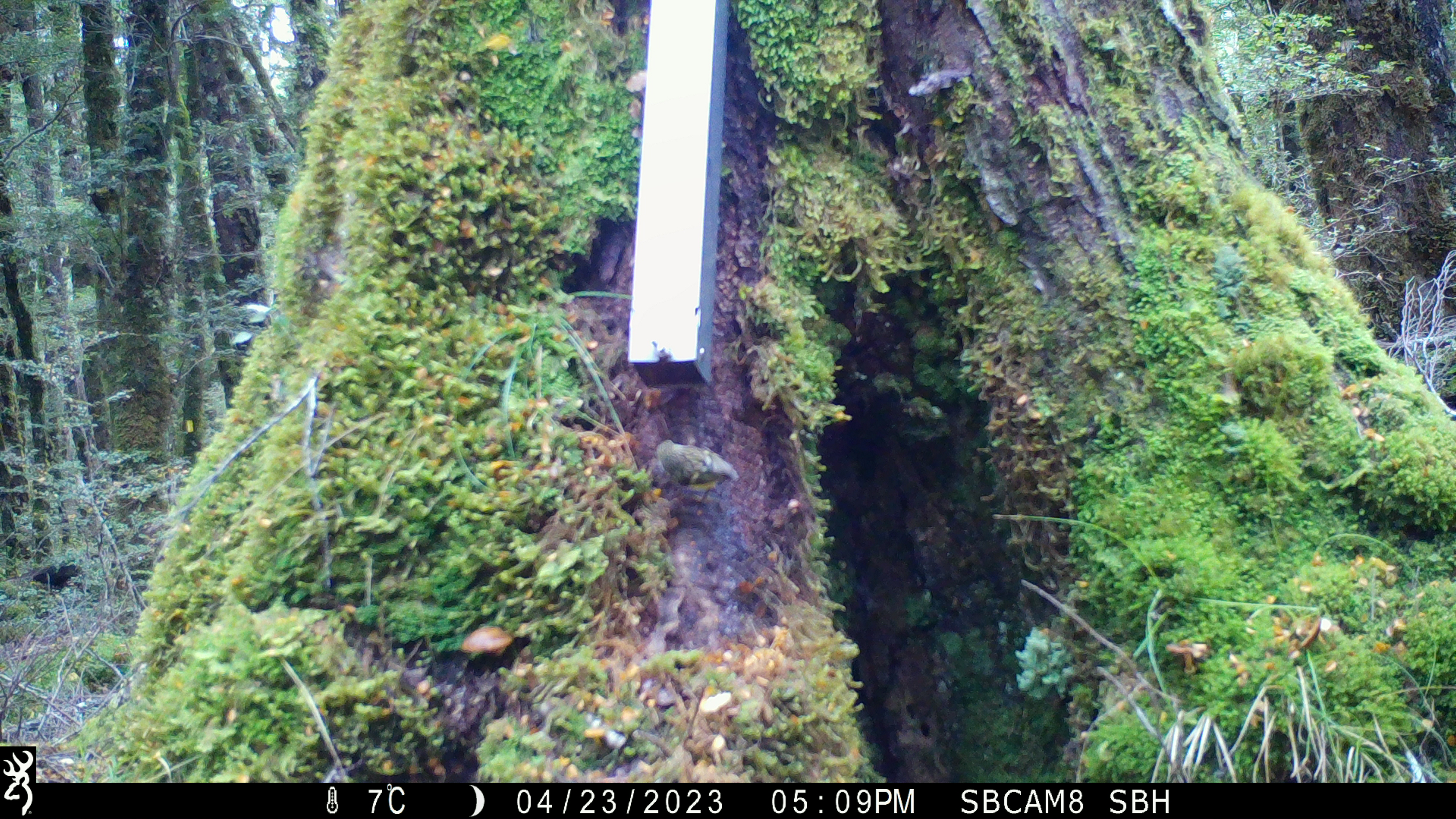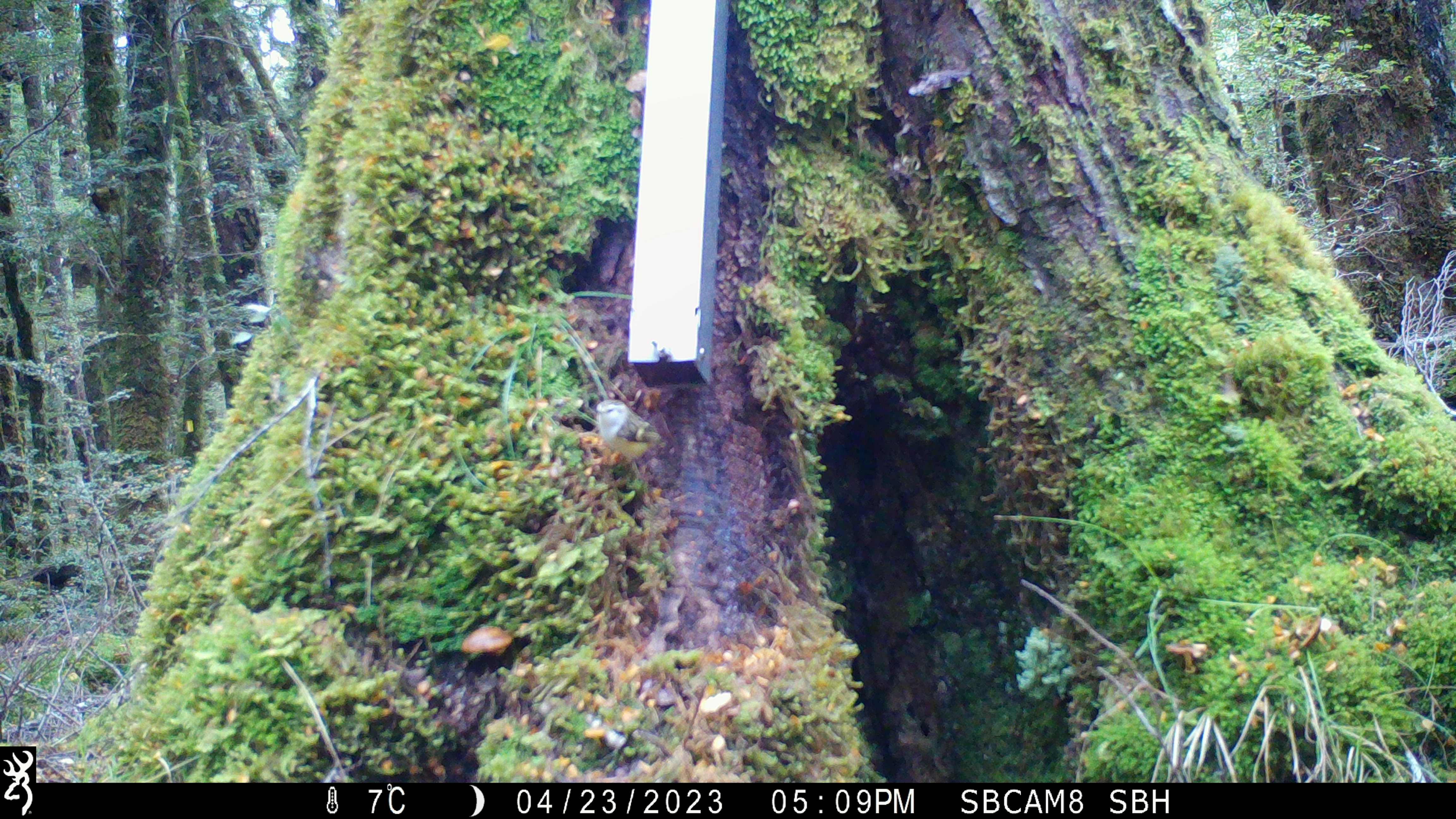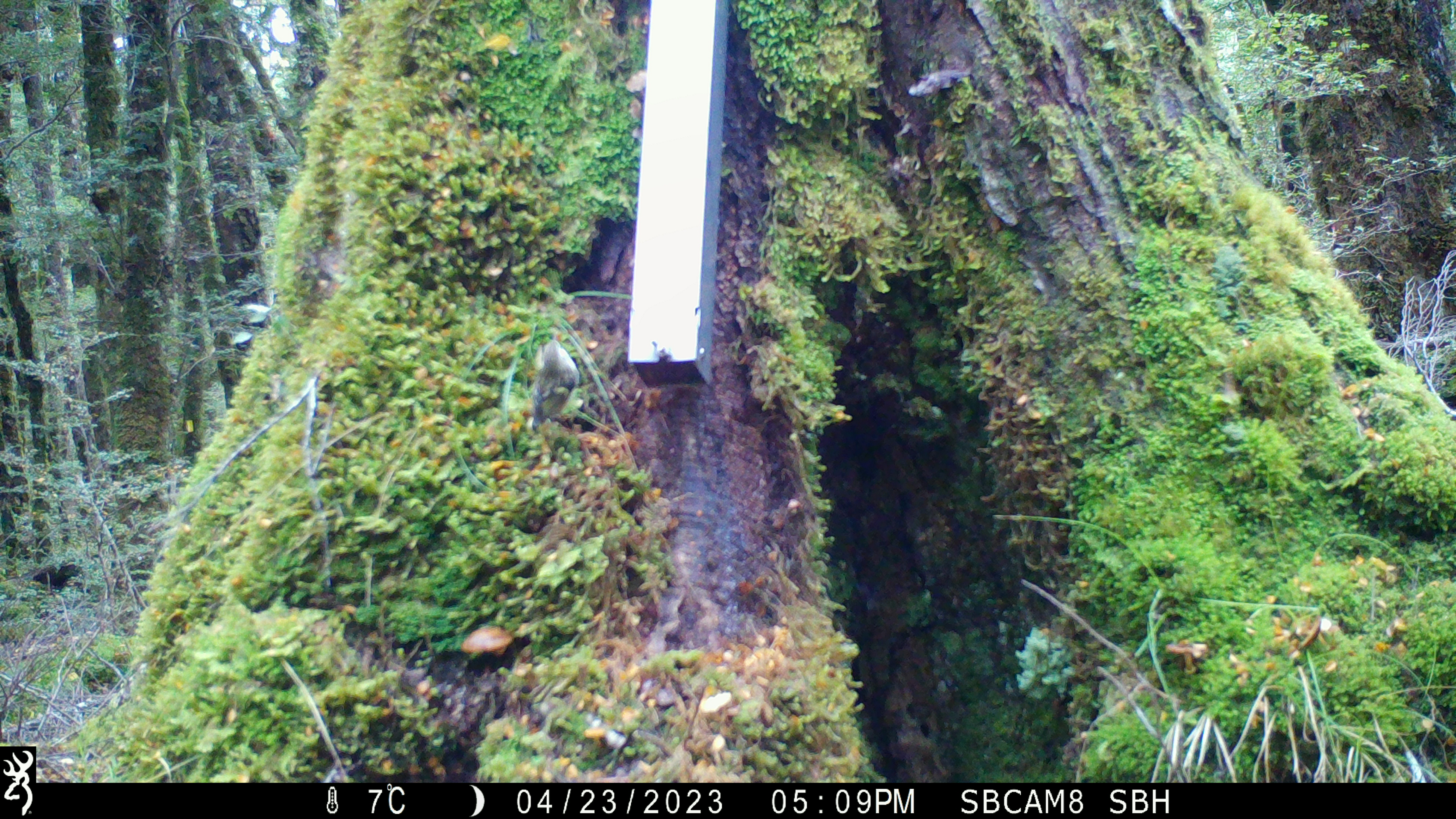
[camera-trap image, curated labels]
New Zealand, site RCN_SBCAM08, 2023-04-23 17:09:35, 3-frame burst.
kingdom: Animalia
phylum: Chordata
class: Aves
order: Passeriformes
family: Acanthisittidae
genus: Acanthisitta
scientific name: Acanthisitta chloris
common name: rifleman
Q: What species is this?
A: Rifleman (Acanthisitta chloris).